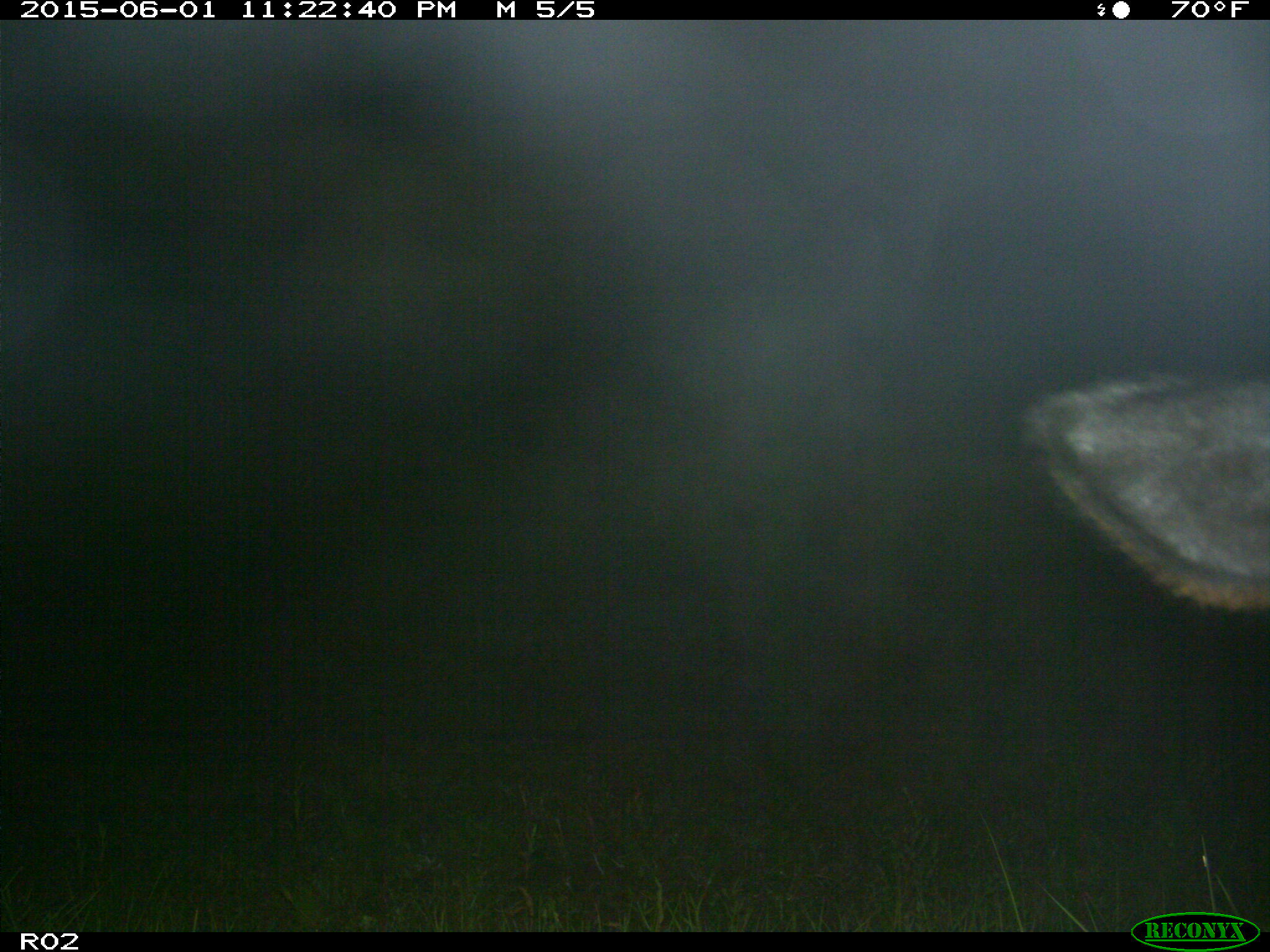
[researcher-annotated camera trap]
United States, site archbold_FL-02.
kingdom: Animalia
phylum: Chordata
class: Mammalia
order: Artiodactyla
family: Bovidae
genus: Bos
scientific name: Bos taurus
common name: domestic cow